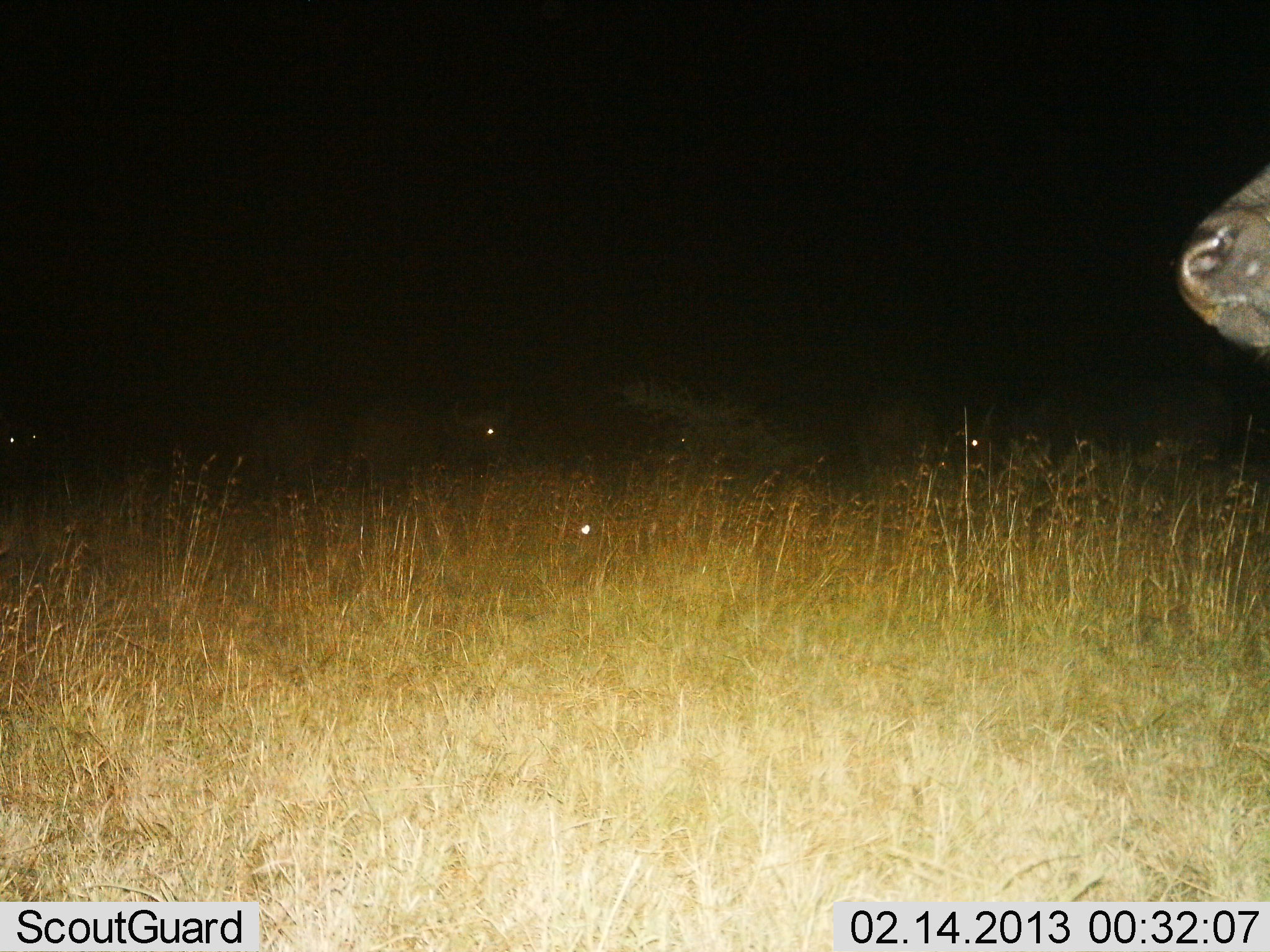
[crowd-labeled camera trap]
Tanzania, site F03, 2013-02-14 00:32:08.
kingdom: Animalia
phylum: Chordata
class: Mammalia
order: Artiodactyla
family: Bovidae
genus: Syncerus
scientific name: Syncerus caffer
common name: cape buffalo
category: buffalo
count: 3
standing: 93%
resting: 7%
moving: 7%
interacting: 0%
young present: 0%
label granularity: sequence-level